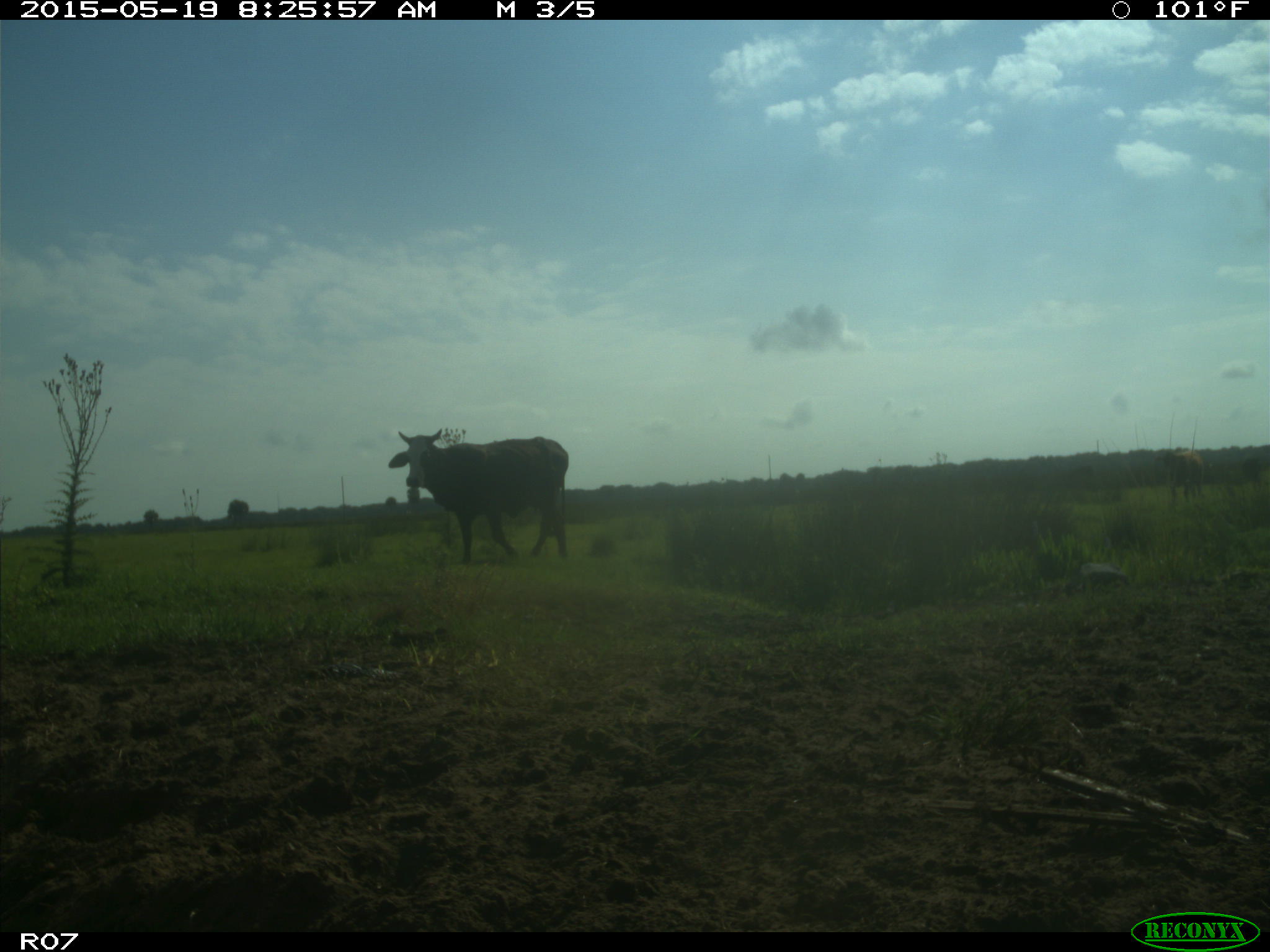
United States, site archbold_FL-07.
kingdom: Animalia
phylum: Chordata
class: Mammalia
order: Artiodactyla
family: Bovidae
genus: Bos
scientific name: Bos taurus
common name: domestic cow